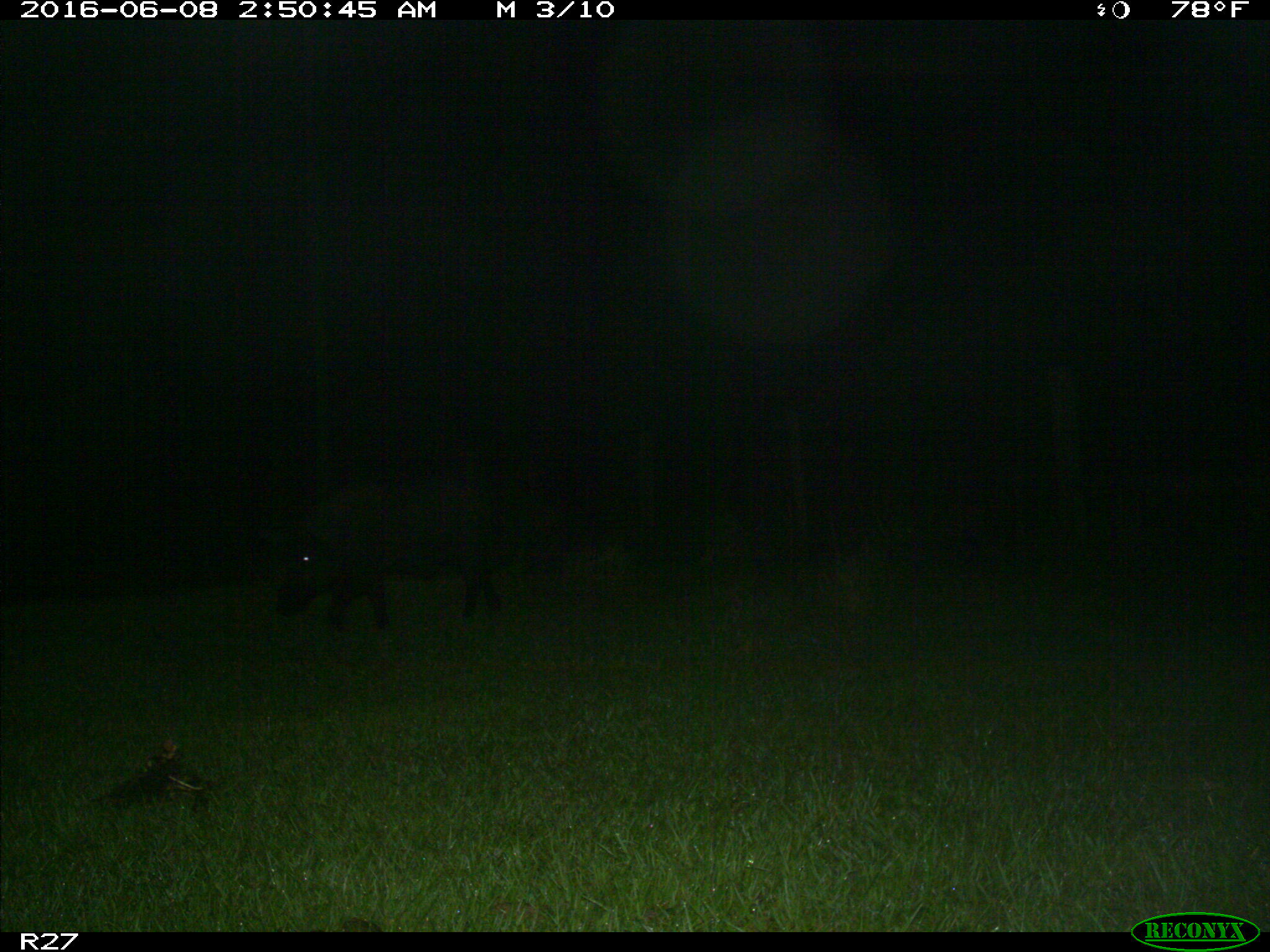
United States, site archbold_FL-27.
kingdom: Animalia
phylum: Chordata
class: Mammalia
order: Artiodactyla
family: Suidae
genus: Sus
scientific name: Sus scrofa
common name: wild boar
Sus scrofa (wild boar).